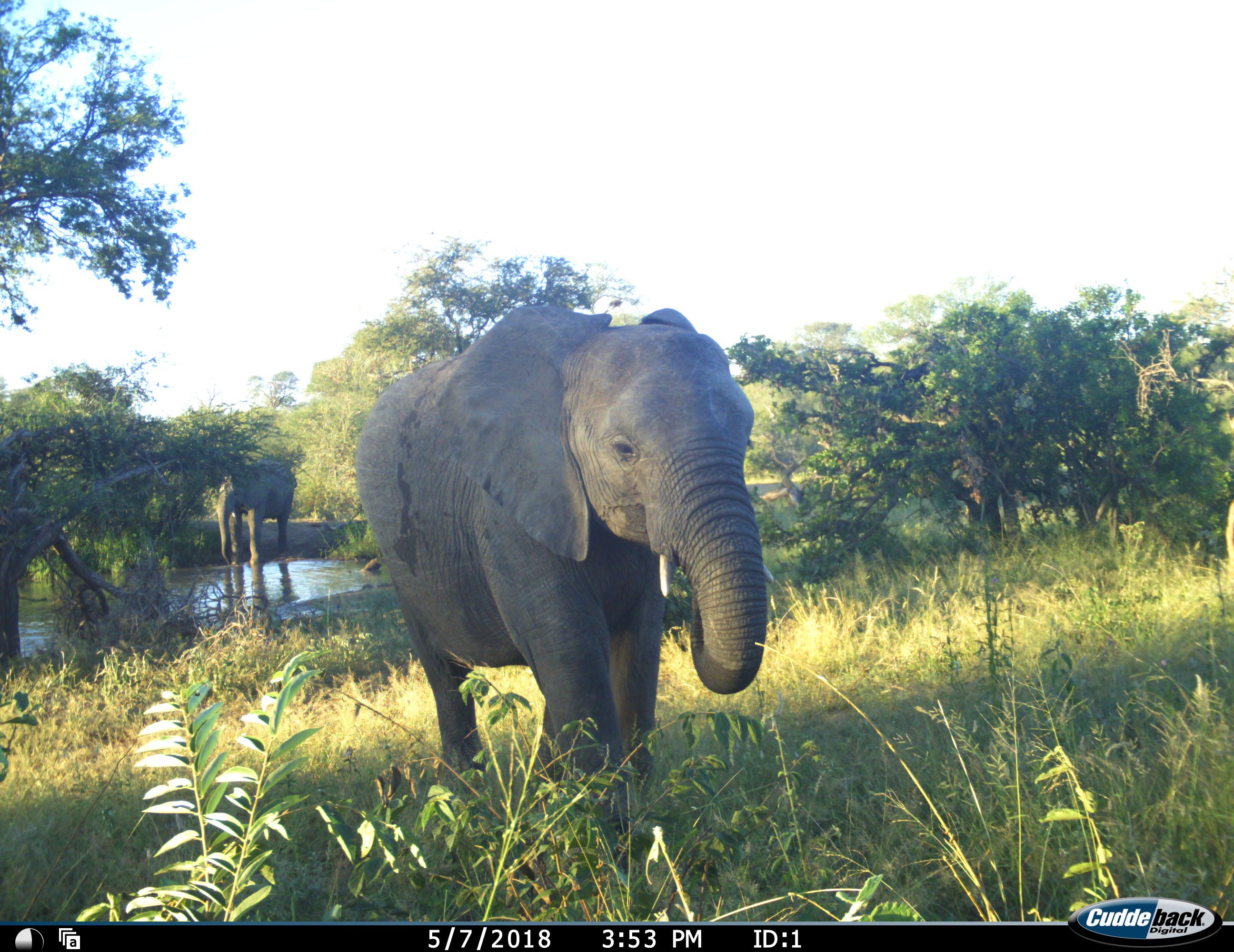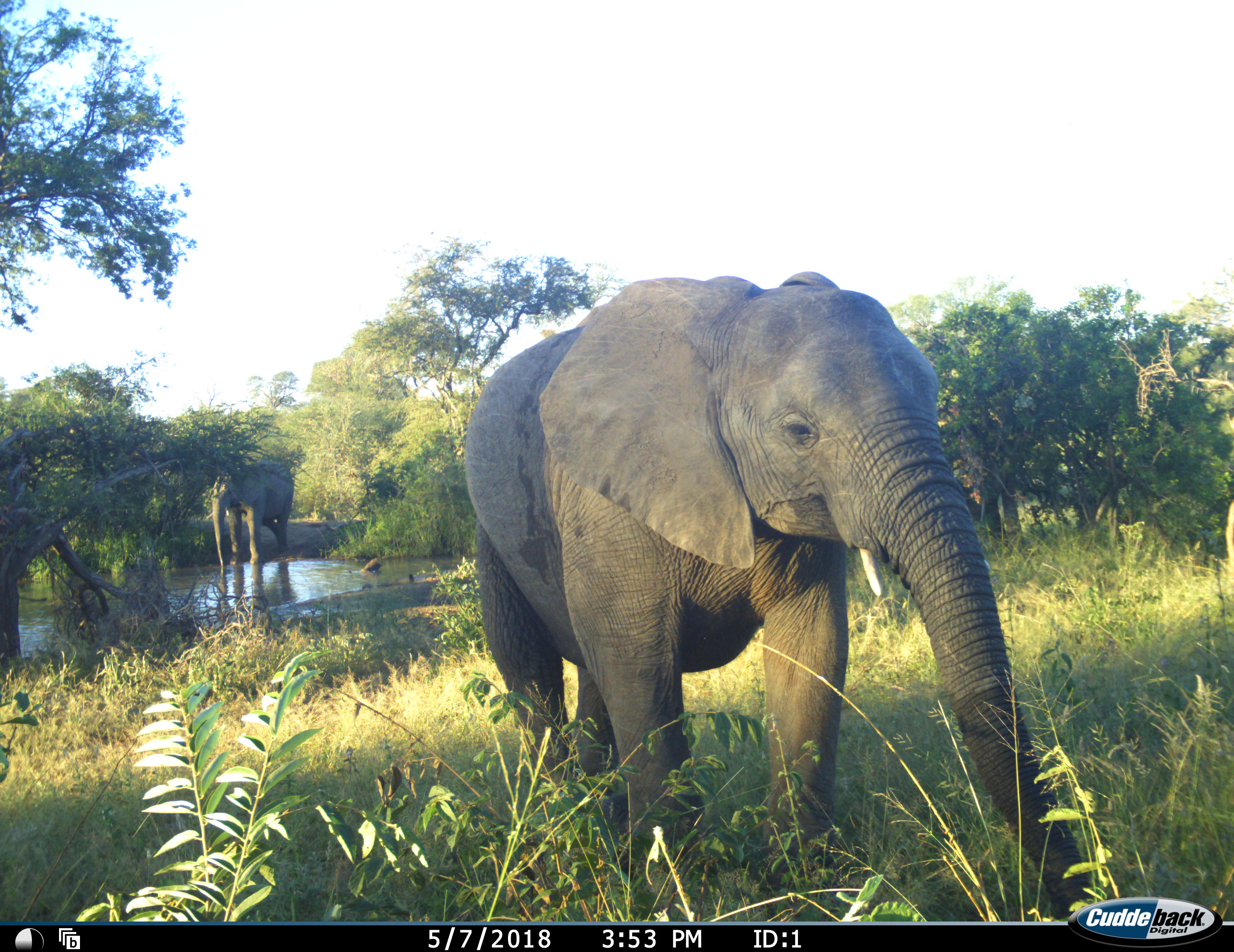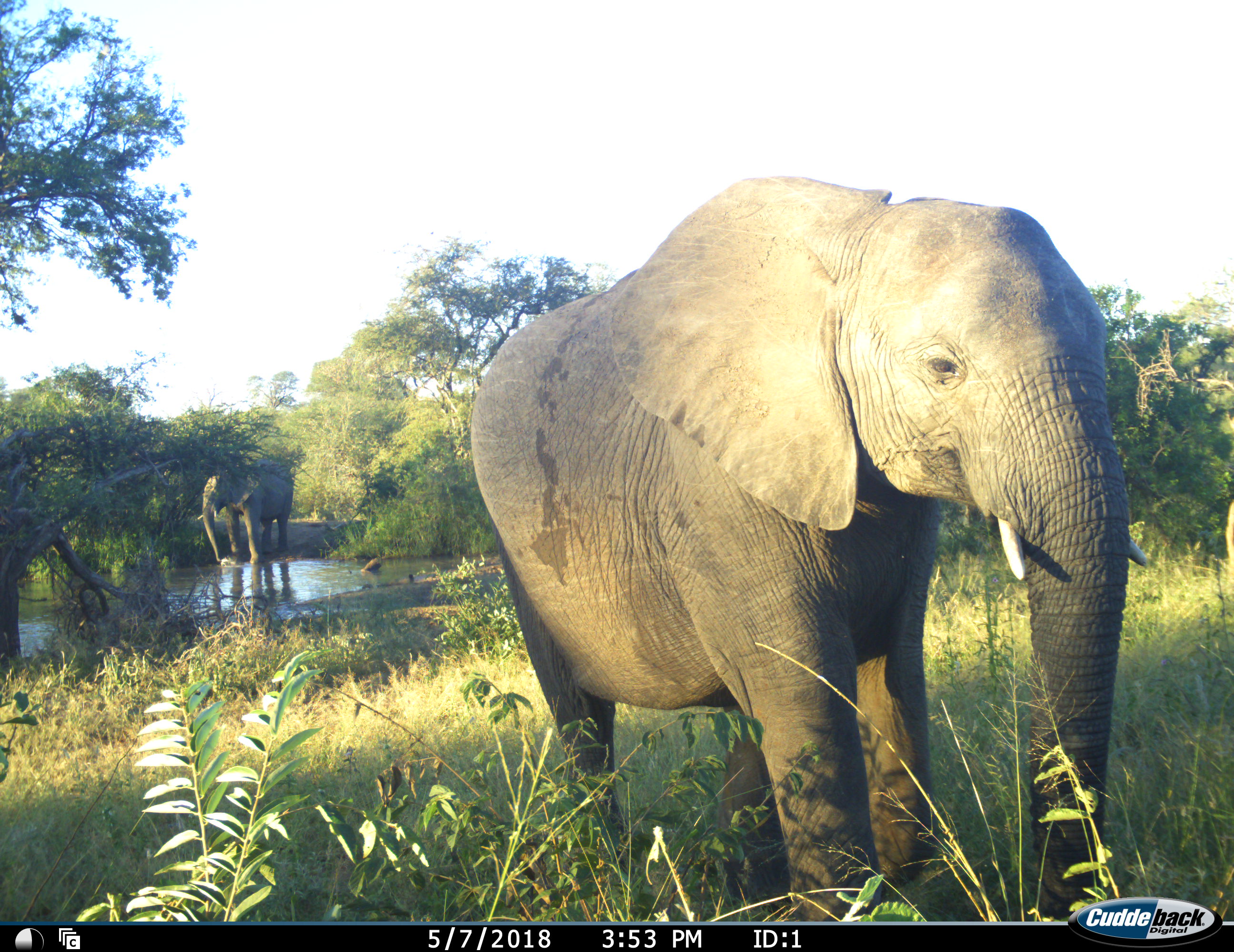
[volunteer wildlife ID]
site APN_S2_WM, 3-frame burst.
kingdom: Animalia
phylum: Chordata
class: Mammalia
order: Proboscidea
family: Elephantidae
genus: Loxodonta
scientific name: Loxodonta africana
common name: african bush elephant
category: elephant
Elephant (african bush elephant) (Loxodonta africana), count 2. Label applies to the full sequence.